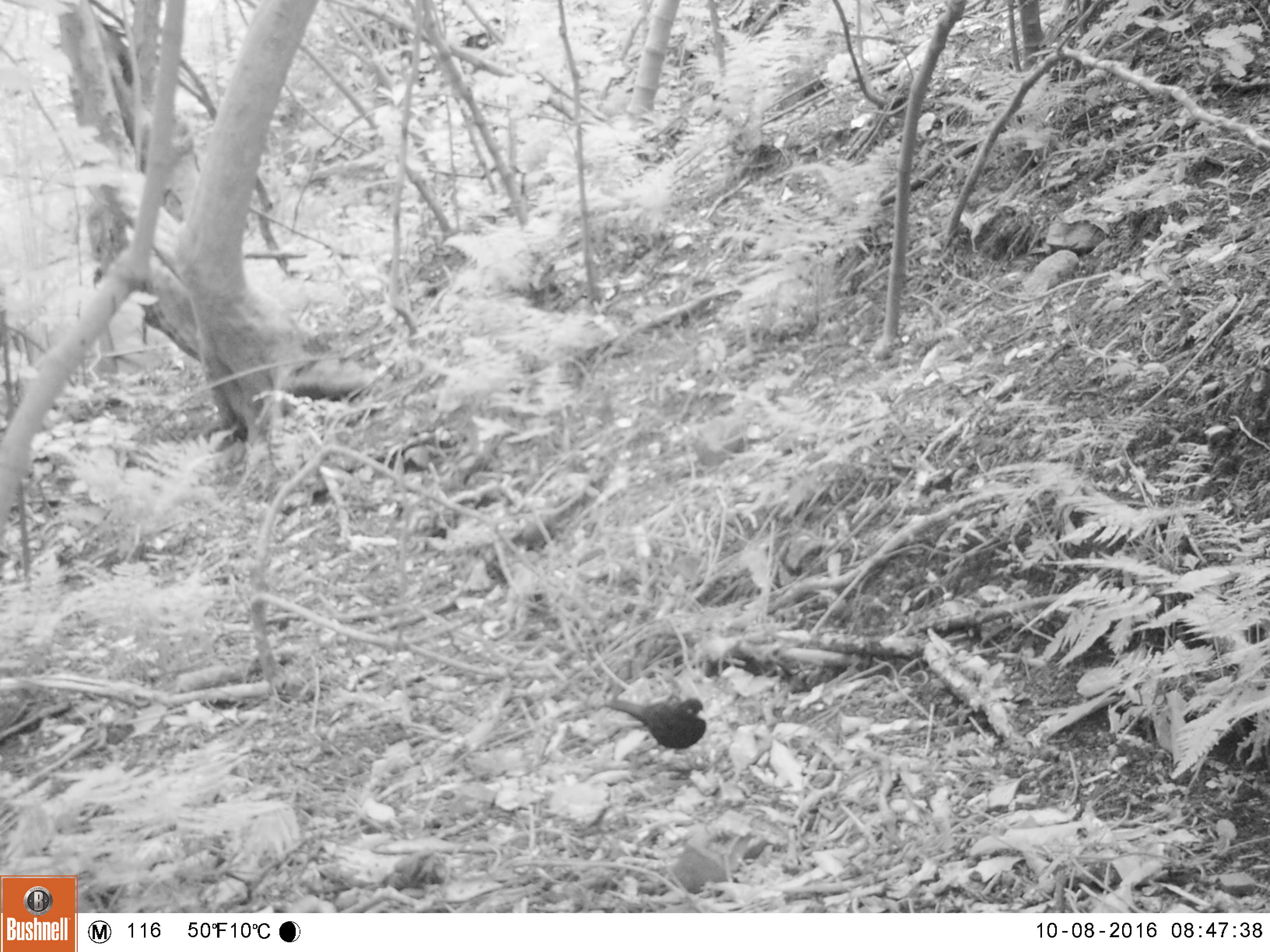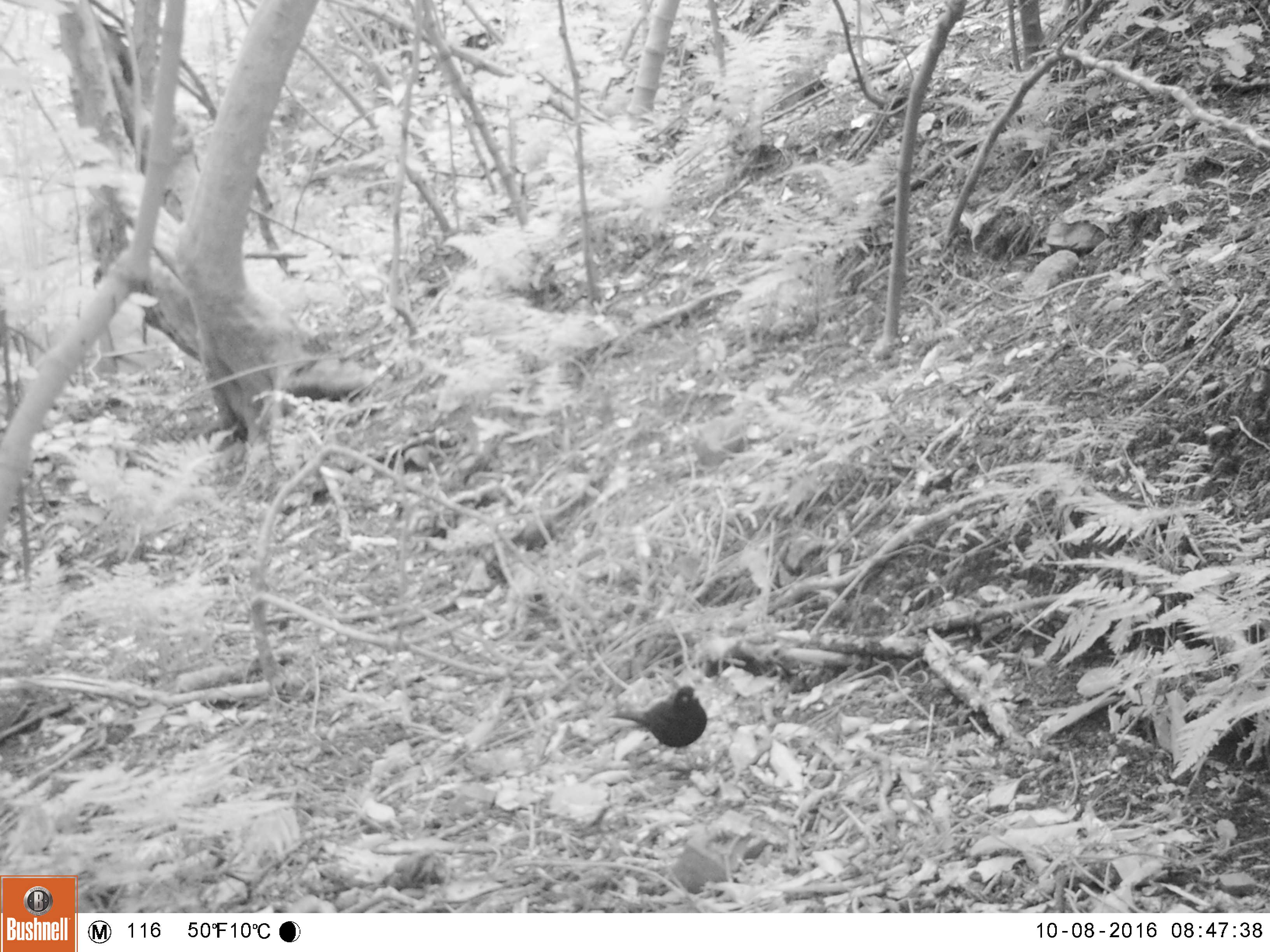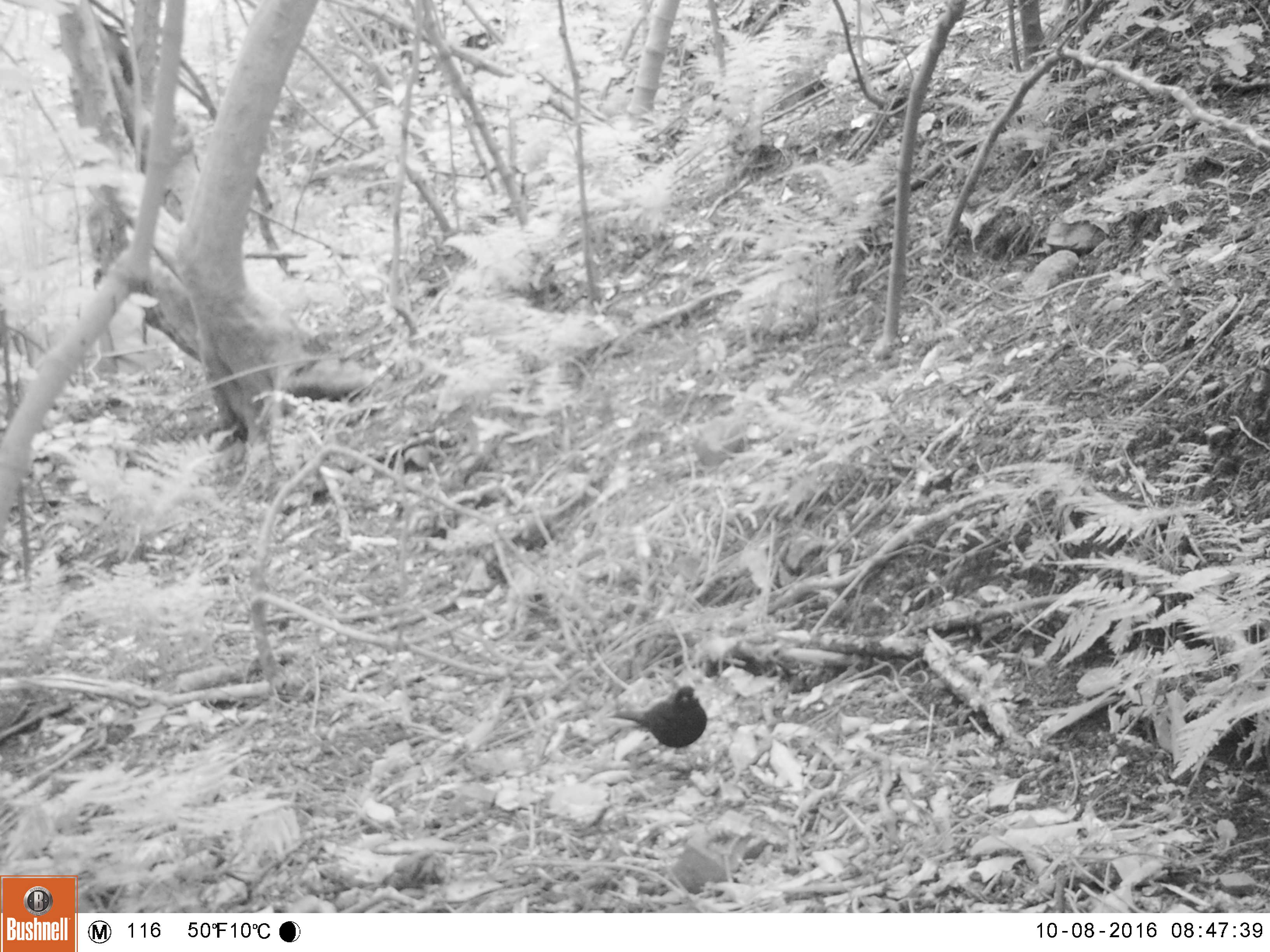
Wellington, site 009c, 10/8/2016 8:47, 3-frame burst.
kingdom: Animalia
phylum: Chordata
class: Aves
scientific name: Aves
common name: bird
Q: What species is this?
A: Bird (Aves).